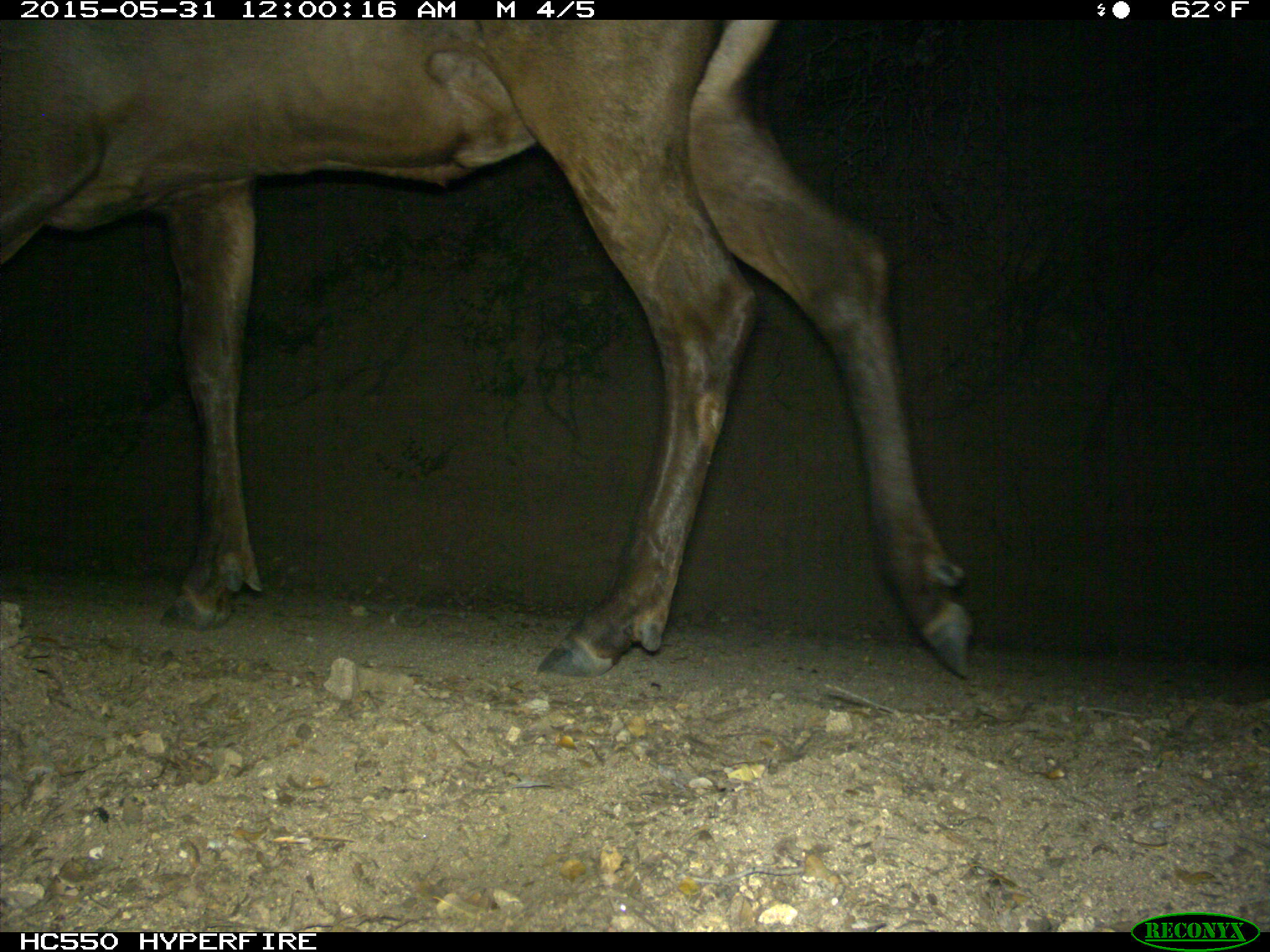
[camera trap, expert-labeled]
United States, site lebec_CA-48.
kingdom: Animalia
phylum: Chordata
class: Mammalia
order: Artiodactyla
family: Cervidae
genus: Cervus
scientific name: Cervus canadensis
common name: elk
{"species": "Cervus canadensis (elk)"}